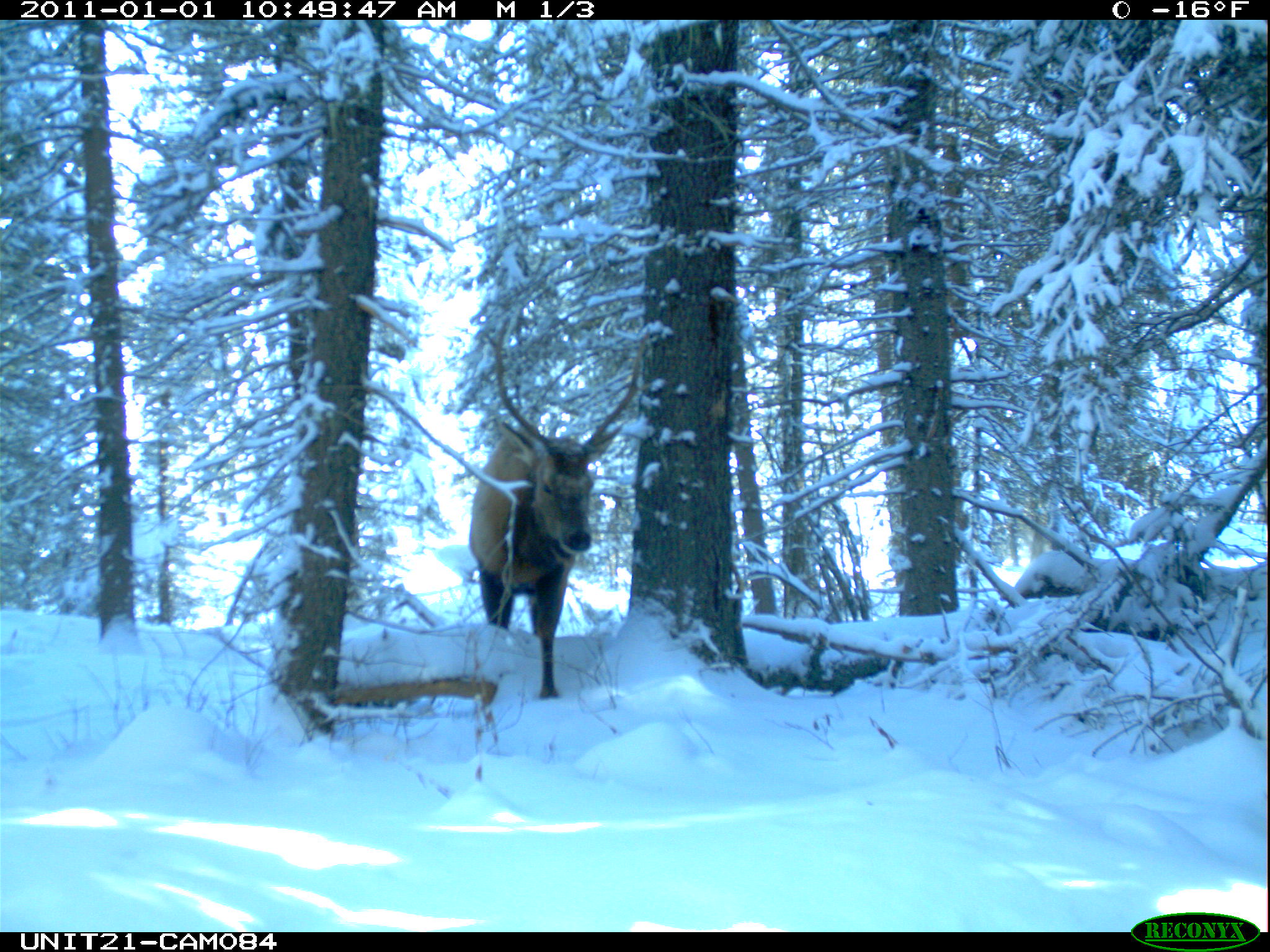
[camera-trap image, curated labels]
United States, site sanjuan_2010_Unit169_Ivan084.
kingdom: Animalia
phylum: Chordata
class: Mammalia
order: Artiodactyla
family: Cervidae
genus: Cervus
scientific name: Cervus elaphus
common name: red deer